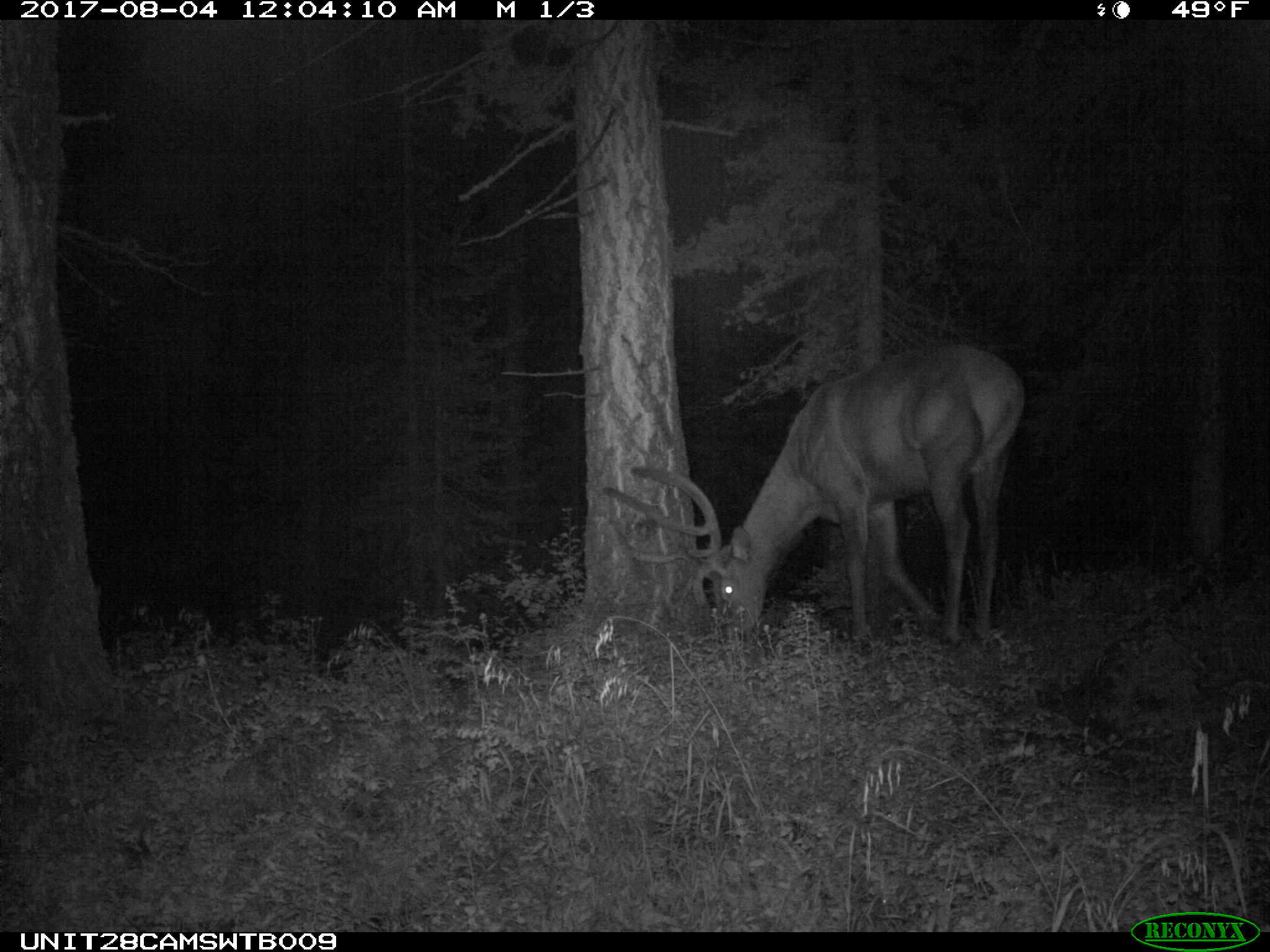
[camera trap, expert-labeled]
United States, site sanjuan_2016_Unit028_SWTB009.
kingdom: Animalia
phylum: Chordata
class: Mammalia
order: Artiodactyla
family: Cervidae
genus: Cervus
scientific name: Cervus elaphus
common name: red deer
Cervus elaphus (red deer).